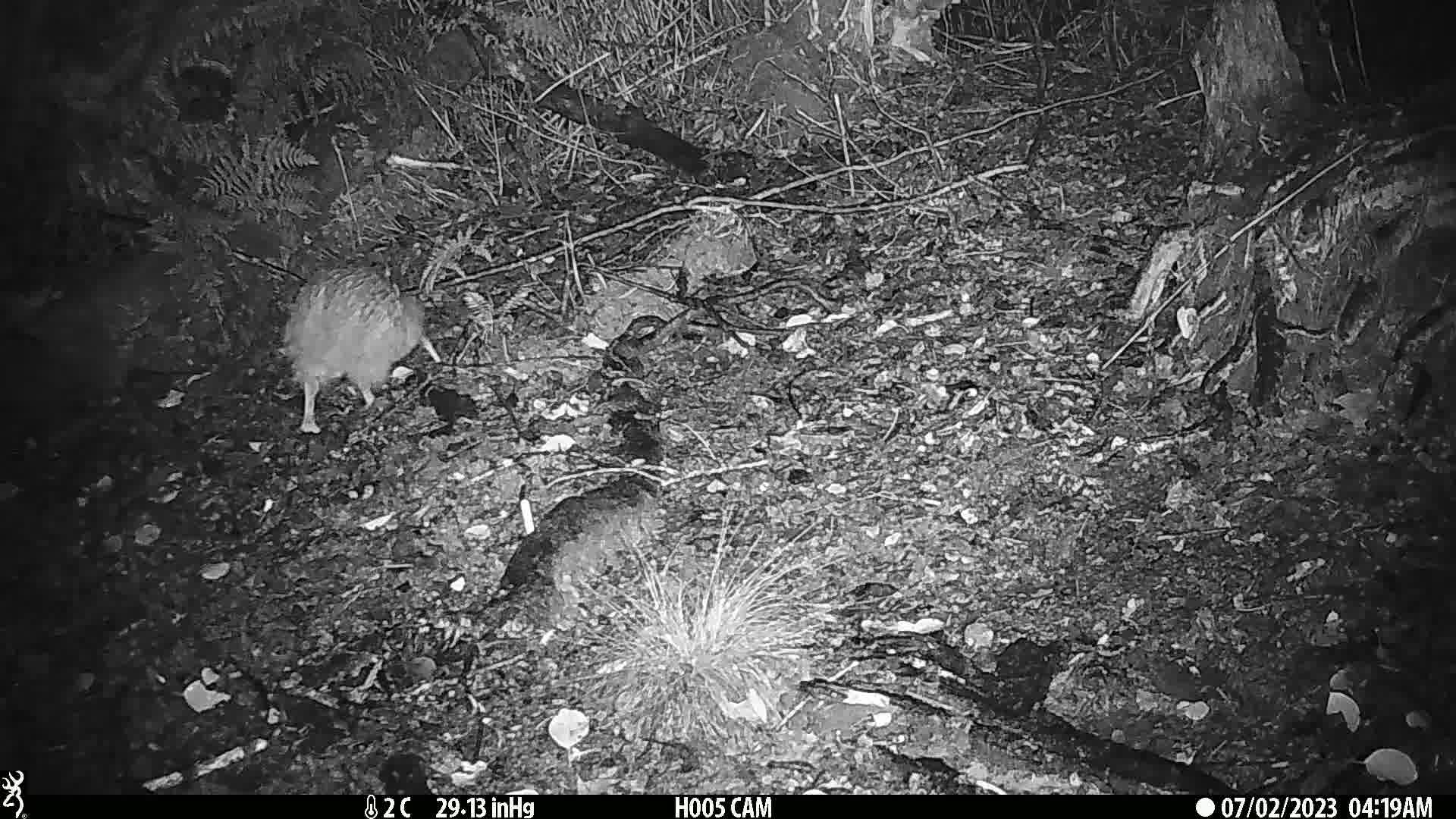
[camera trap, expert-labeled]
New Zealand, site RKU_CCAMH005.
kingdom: Animalia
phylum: Chordata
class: Aves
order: Apterygiformes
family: Apterygidae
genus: Apteryx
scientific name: Apteryx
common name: kiwi